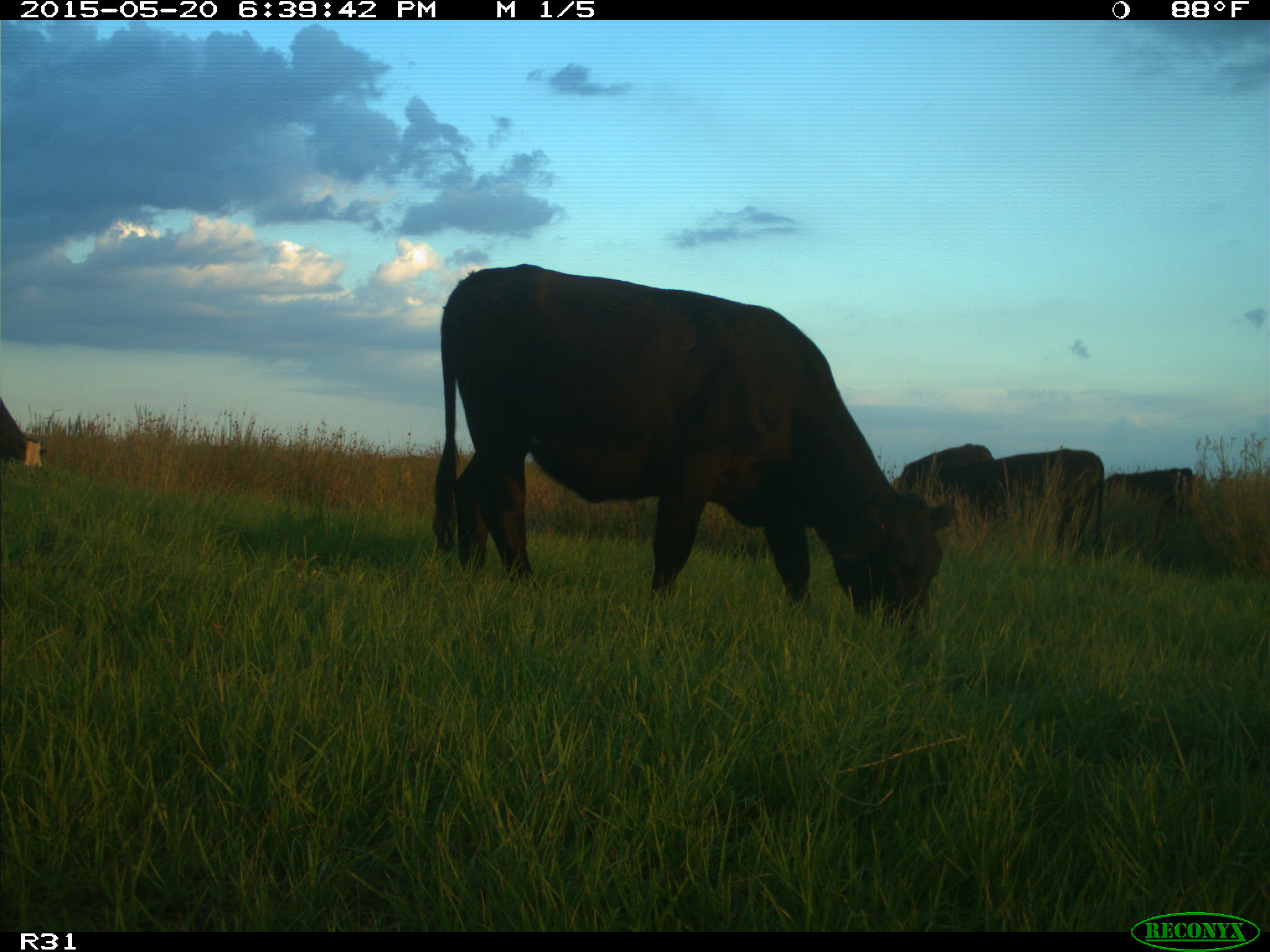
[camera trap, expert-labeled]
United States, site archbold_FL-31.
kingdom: Animalia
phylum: Chordata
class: Mammalia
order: Artiodactyla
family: Bovidae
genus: Bos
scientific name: Bos taurus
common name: domestic cow